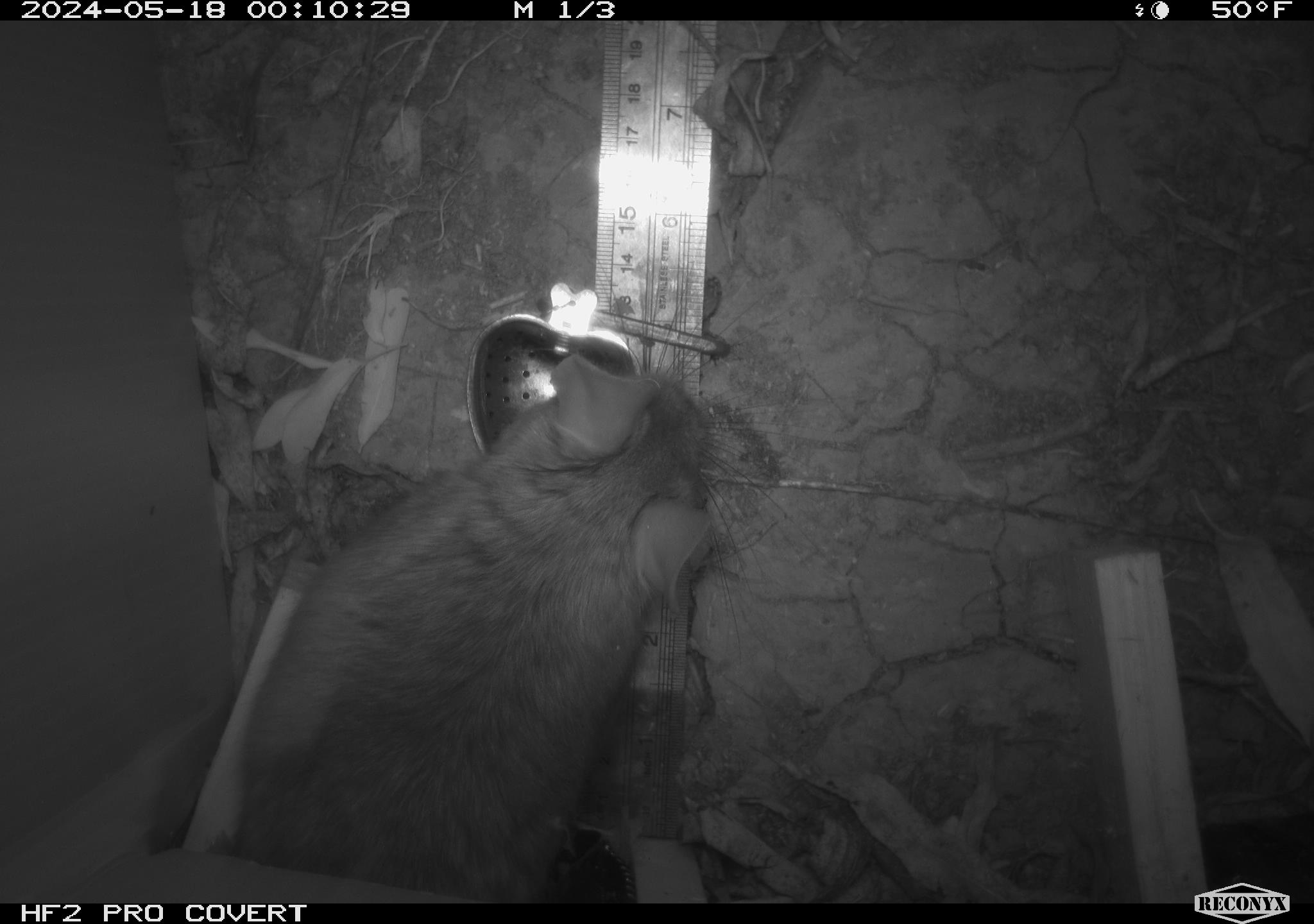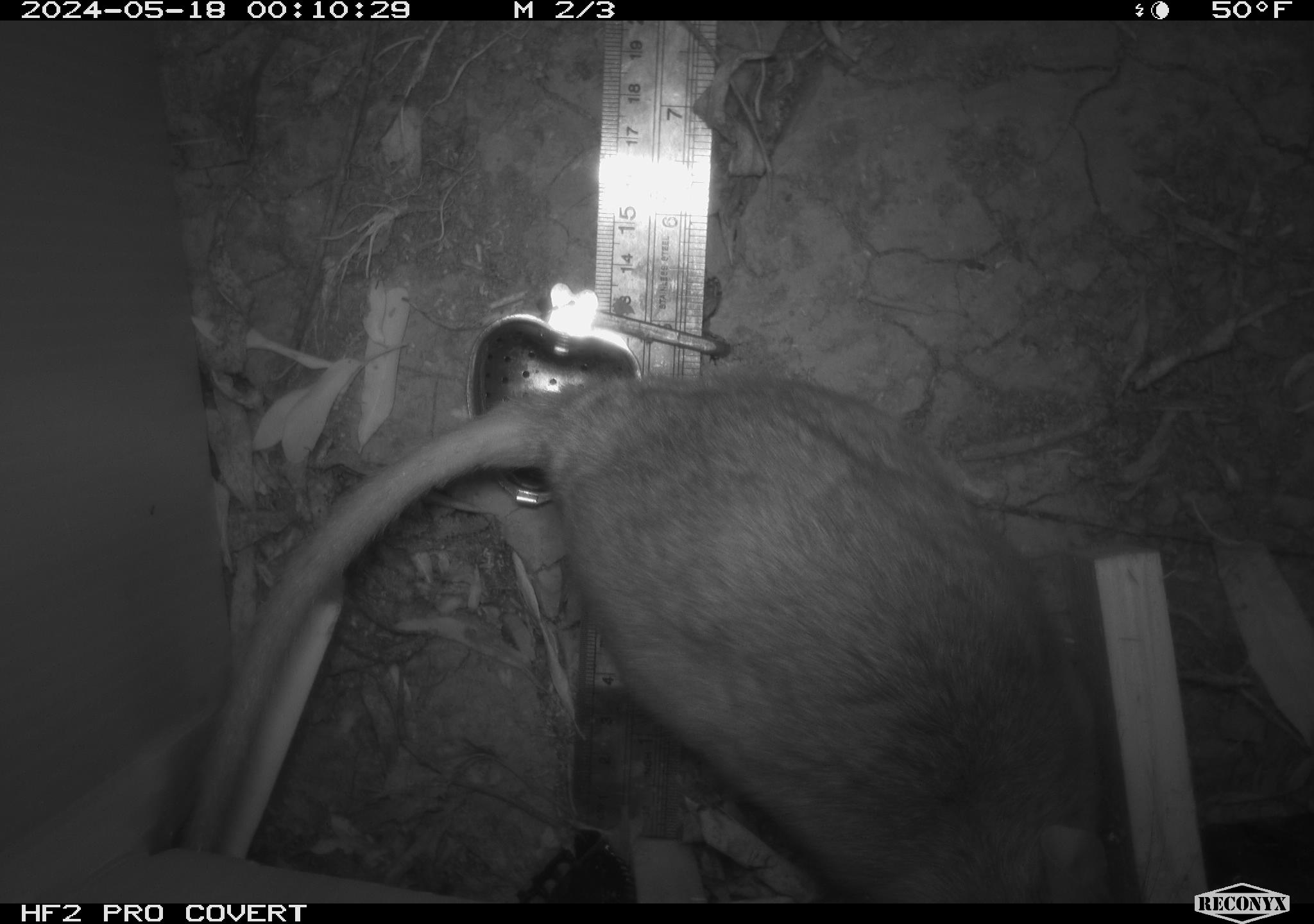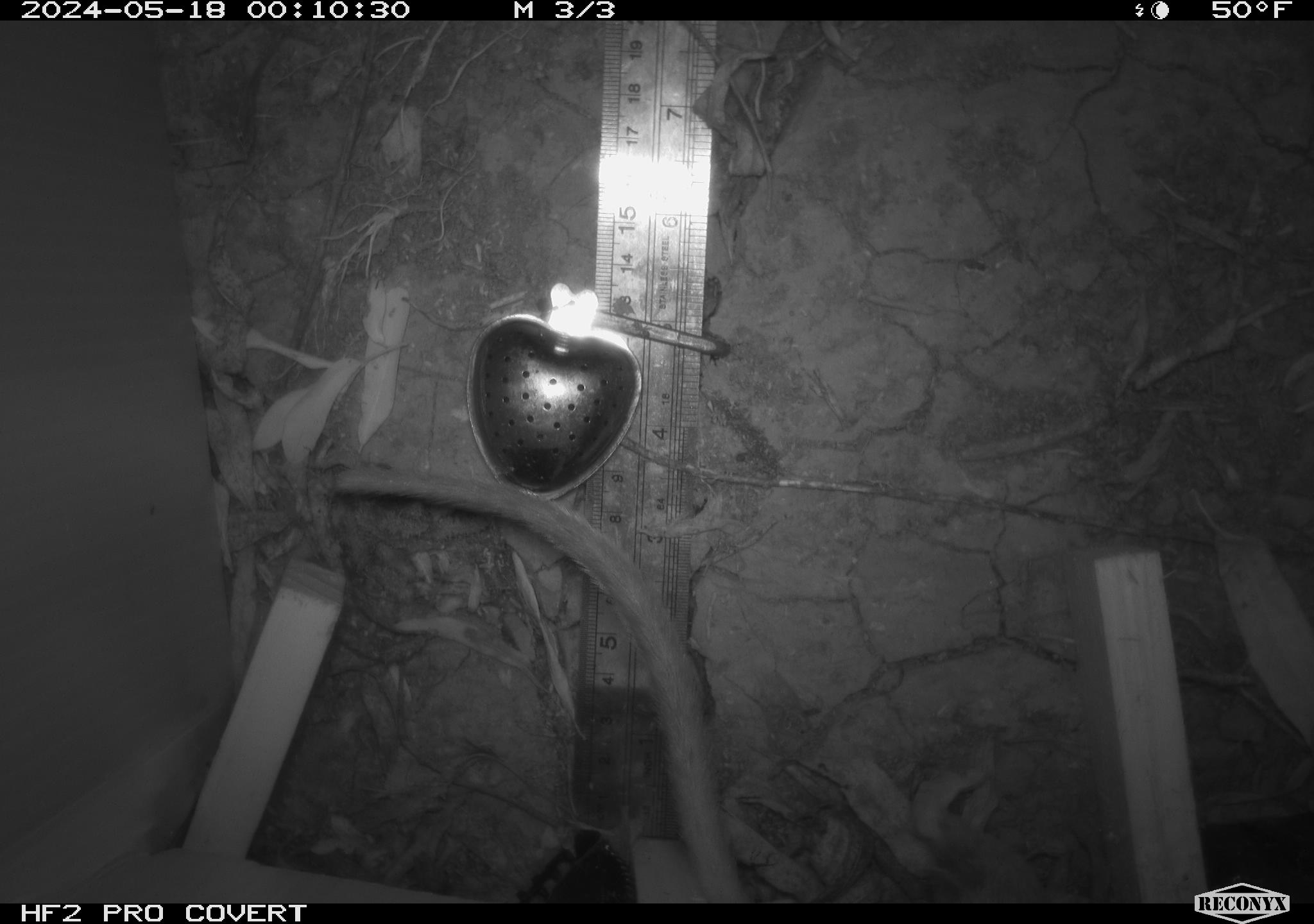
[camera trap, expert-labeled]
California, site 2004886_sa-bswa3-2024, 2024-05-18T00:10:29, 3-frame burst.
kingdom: Animalia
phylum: Chordata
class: Mammalia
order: Rodentia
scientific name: Rodentia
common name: woodrat or rat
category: woodrat or rat species